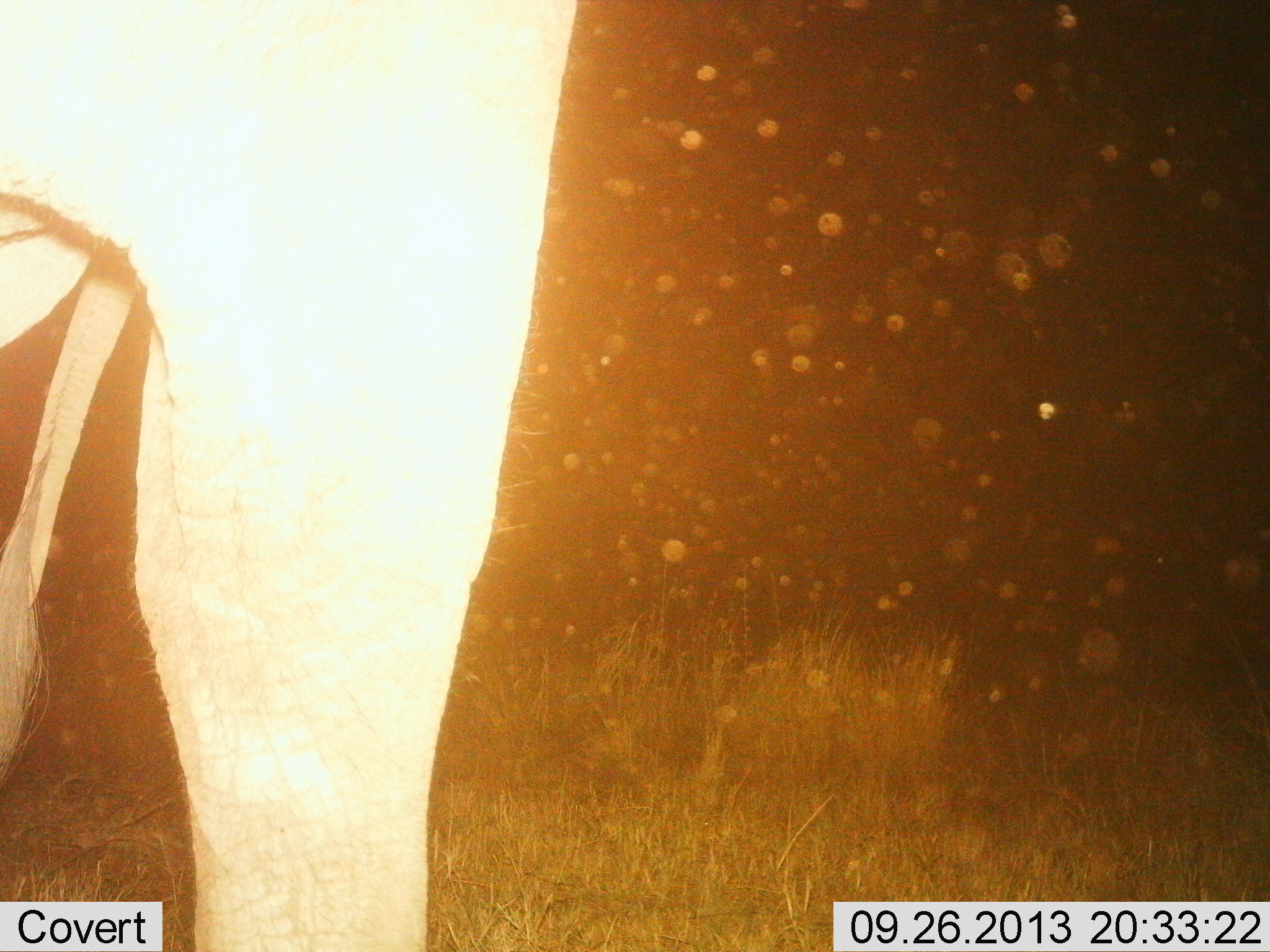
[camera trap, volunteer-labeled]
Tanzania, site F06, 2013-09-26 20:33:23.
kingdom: Animalia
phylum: Chordata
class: Mammalia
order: Proboscidea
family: Elephantidae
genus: Loxodonta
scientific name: Loxodonta africana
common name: african bush elephant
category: elephant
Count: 1.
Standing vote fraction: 100%.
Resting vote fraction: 0%.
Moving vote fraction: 0%.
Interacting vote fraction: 0%.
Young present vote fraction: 0%.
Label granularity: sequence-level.